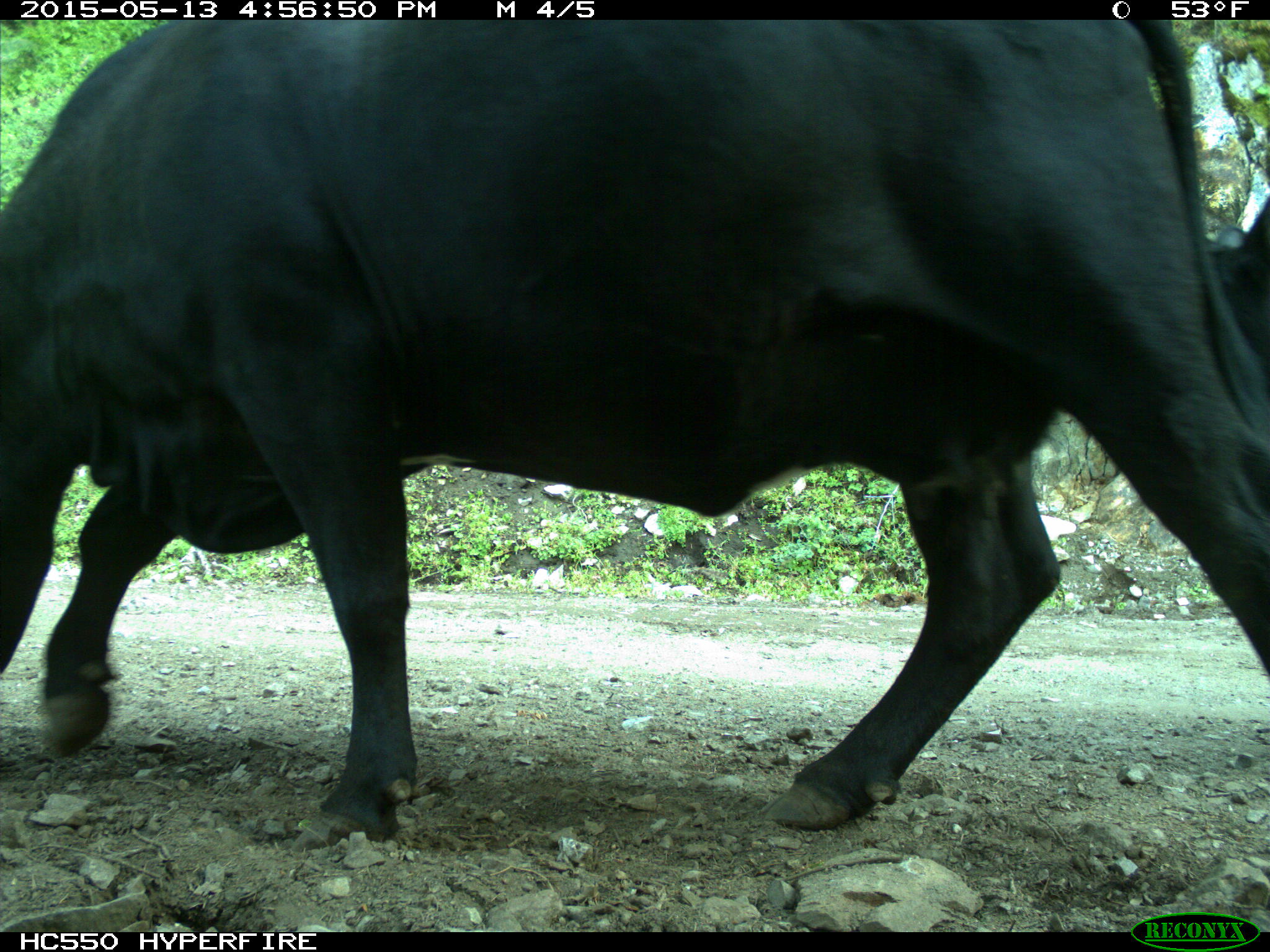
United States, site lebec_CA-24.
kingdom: Animalia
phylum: Chordata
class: Mammalia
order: Artiodactyla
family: Bovidae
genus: Bos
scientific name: Bos taurus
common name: domestic cow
Bos taurus (domestic cow).